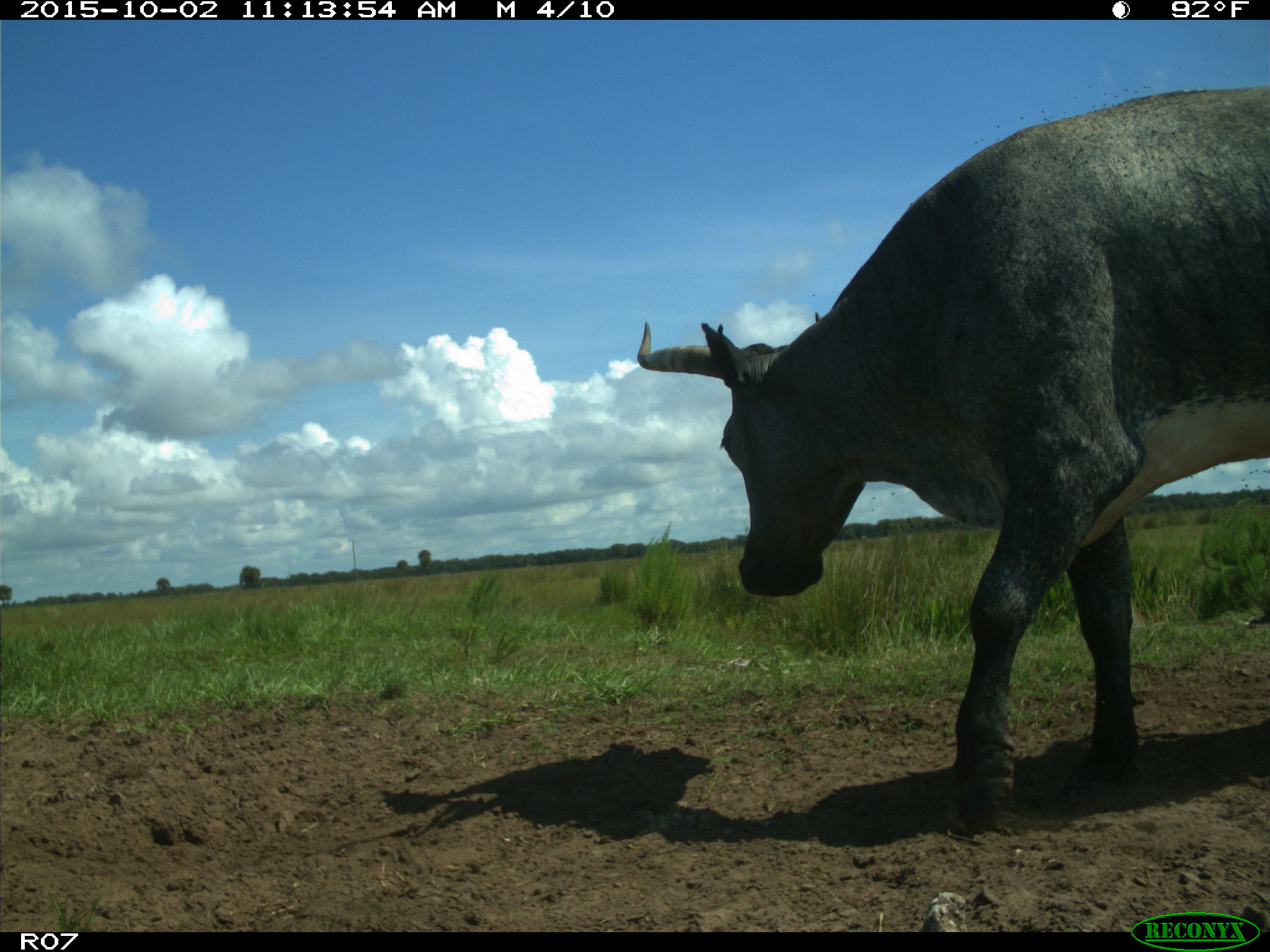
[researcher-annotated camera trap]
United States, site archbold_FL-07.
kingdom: Animalia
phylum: Chordata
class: Mammalia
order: Artiodactyla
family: Bovidae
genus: Bos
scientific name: Bos taurus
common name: domestic cow